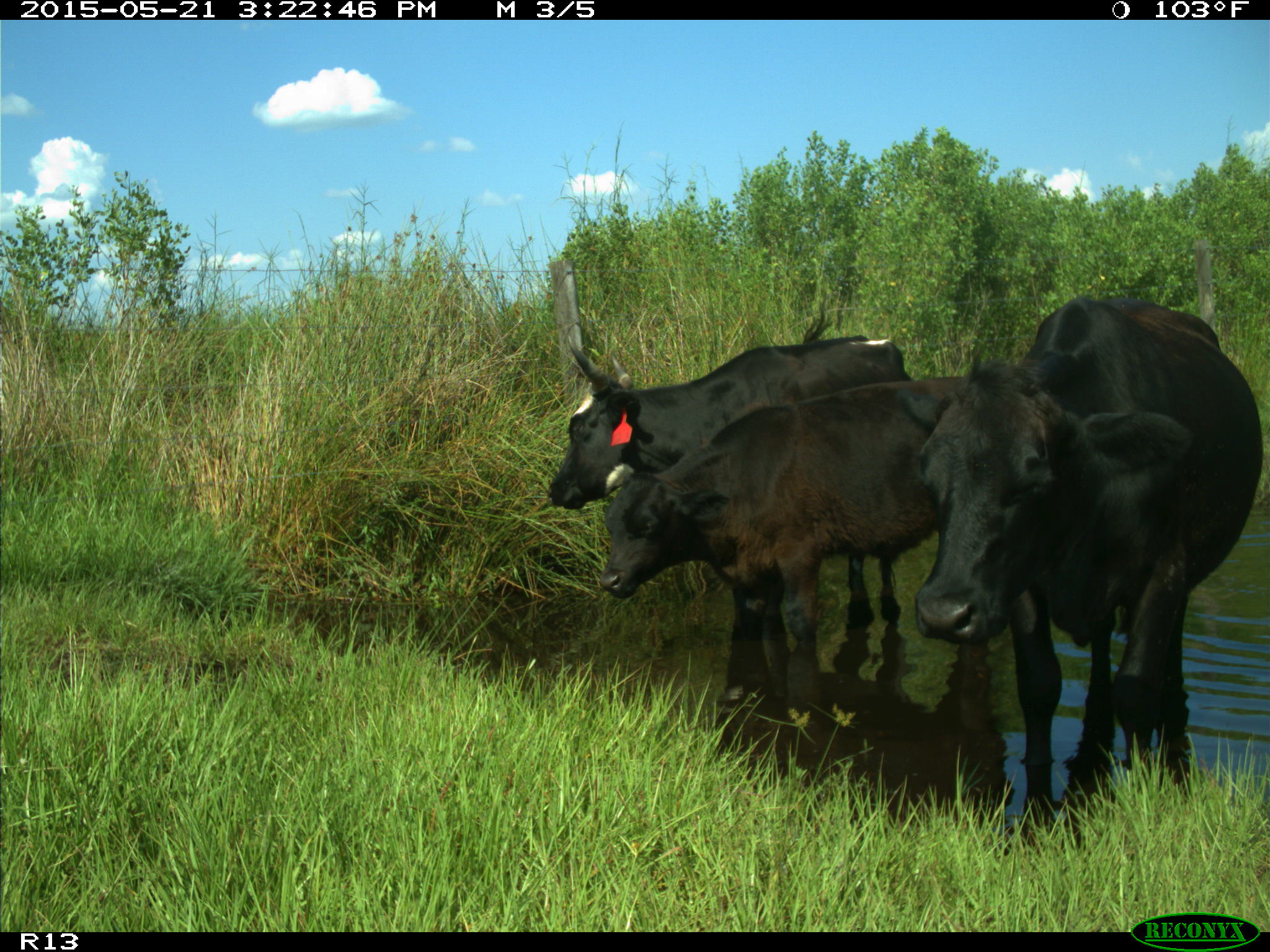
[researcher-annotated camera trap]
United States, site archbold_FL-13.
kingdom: Animalia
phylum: Chordata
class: Mammalia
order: Artiodactyla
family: Bovidae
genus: Bos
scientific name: Bos taurus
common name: domestic cow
Bos taurus (domestic cow).